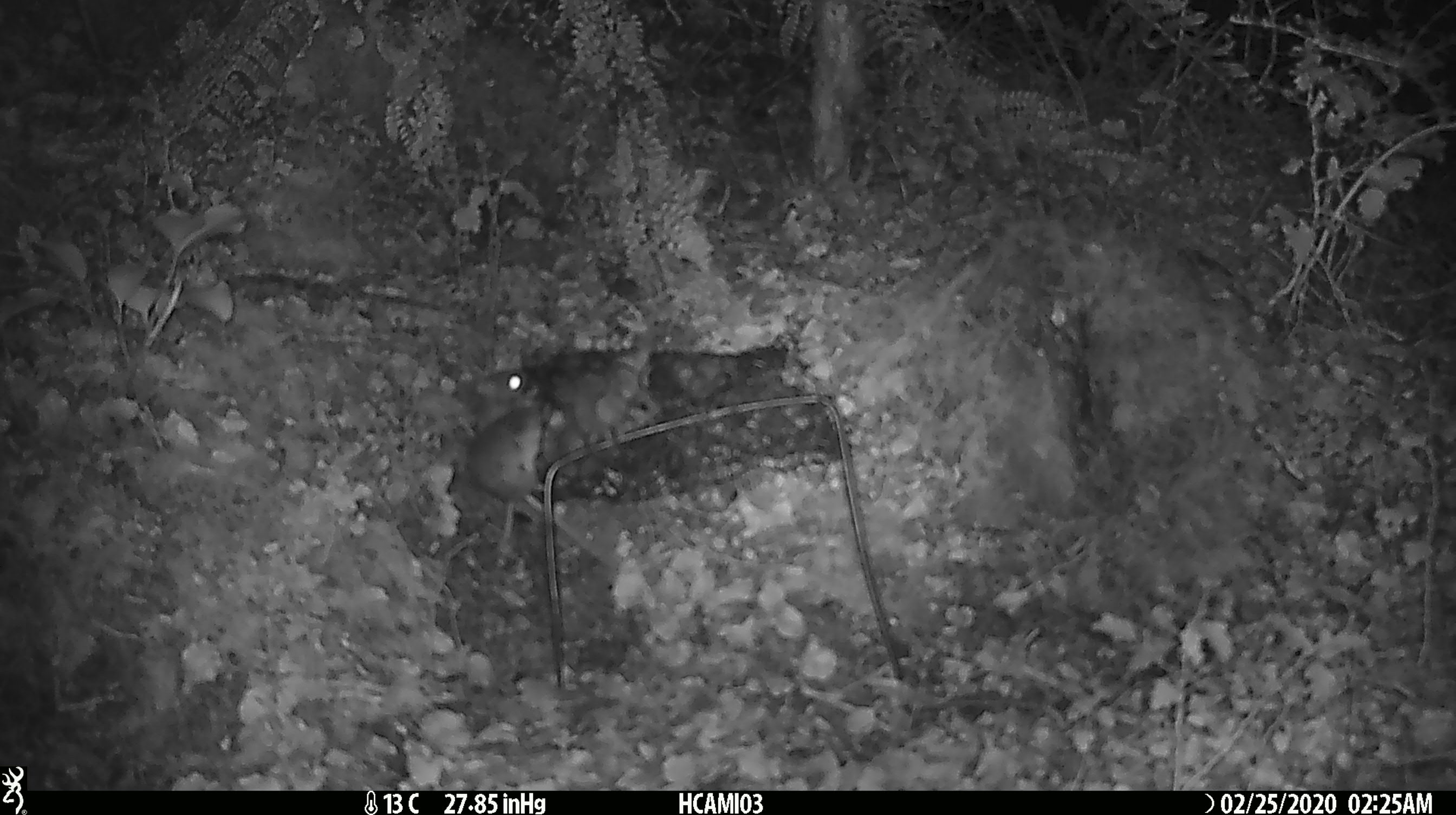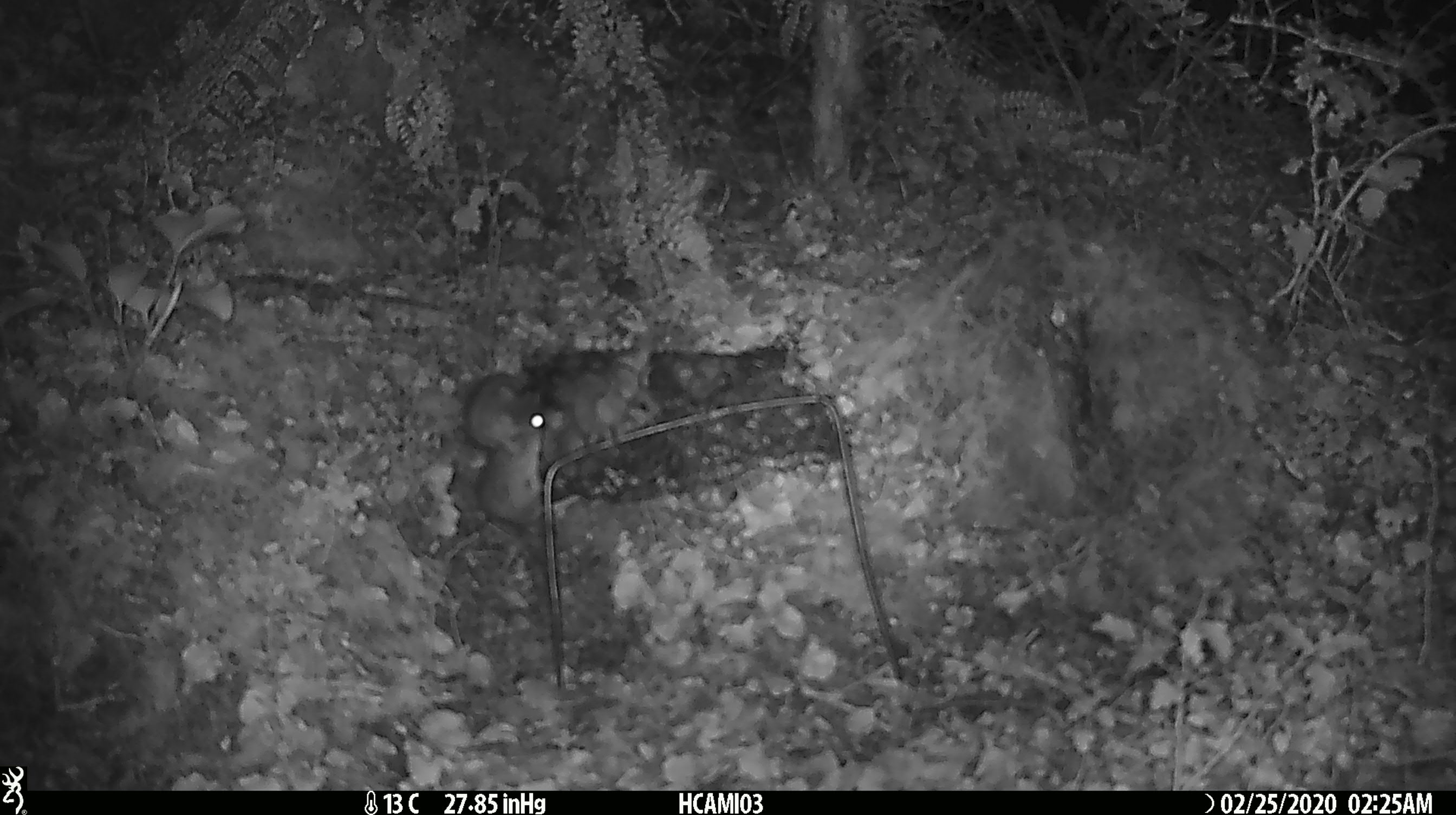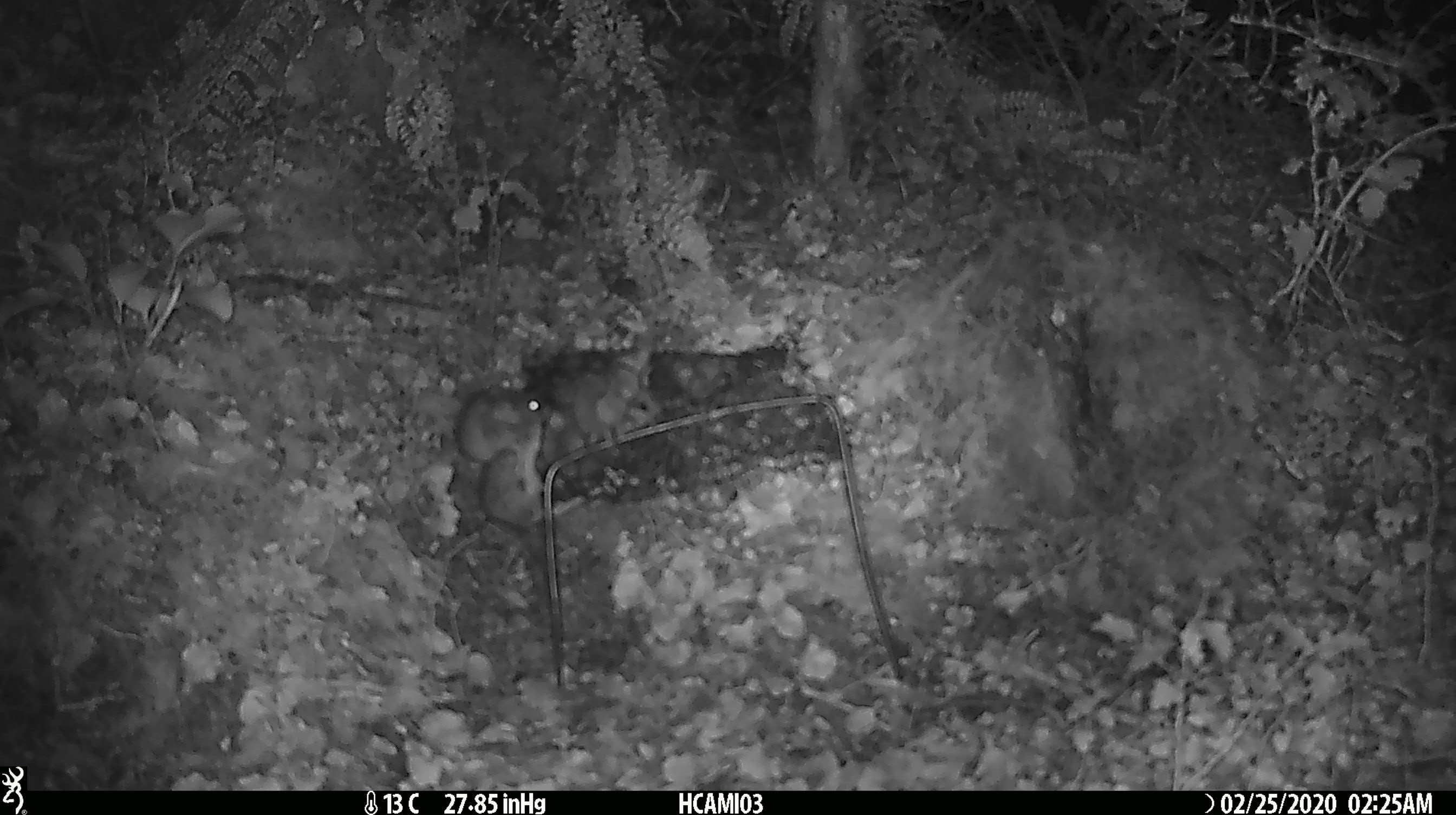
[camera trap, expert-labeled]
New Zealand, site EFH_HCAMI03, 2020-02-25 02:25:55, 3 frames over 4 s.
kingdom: Animalia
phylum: Chordata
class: Mammalia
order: Rodentia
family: Muridae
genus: Mus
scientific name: Mus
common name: mouse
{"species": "mouse (Mus)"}